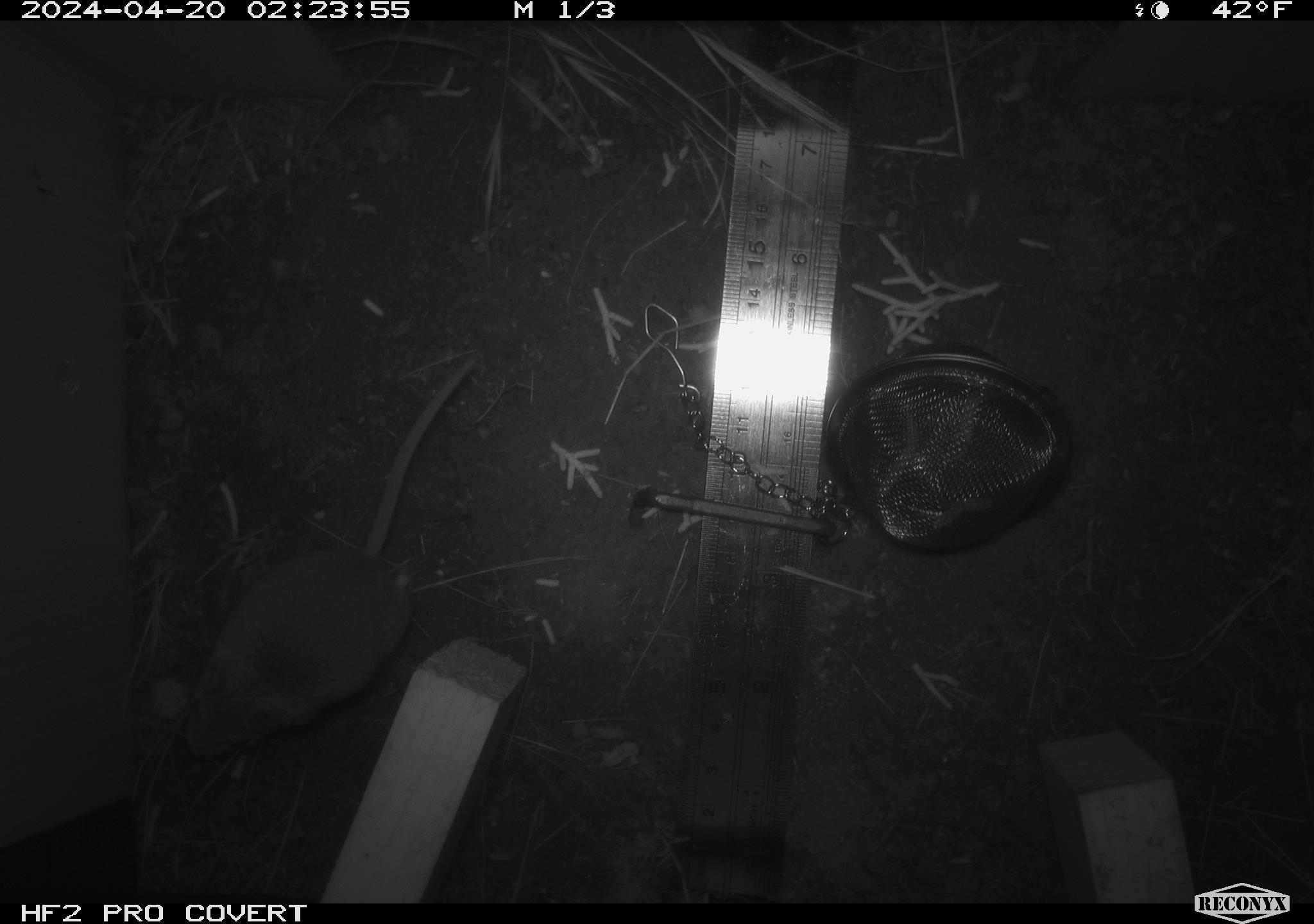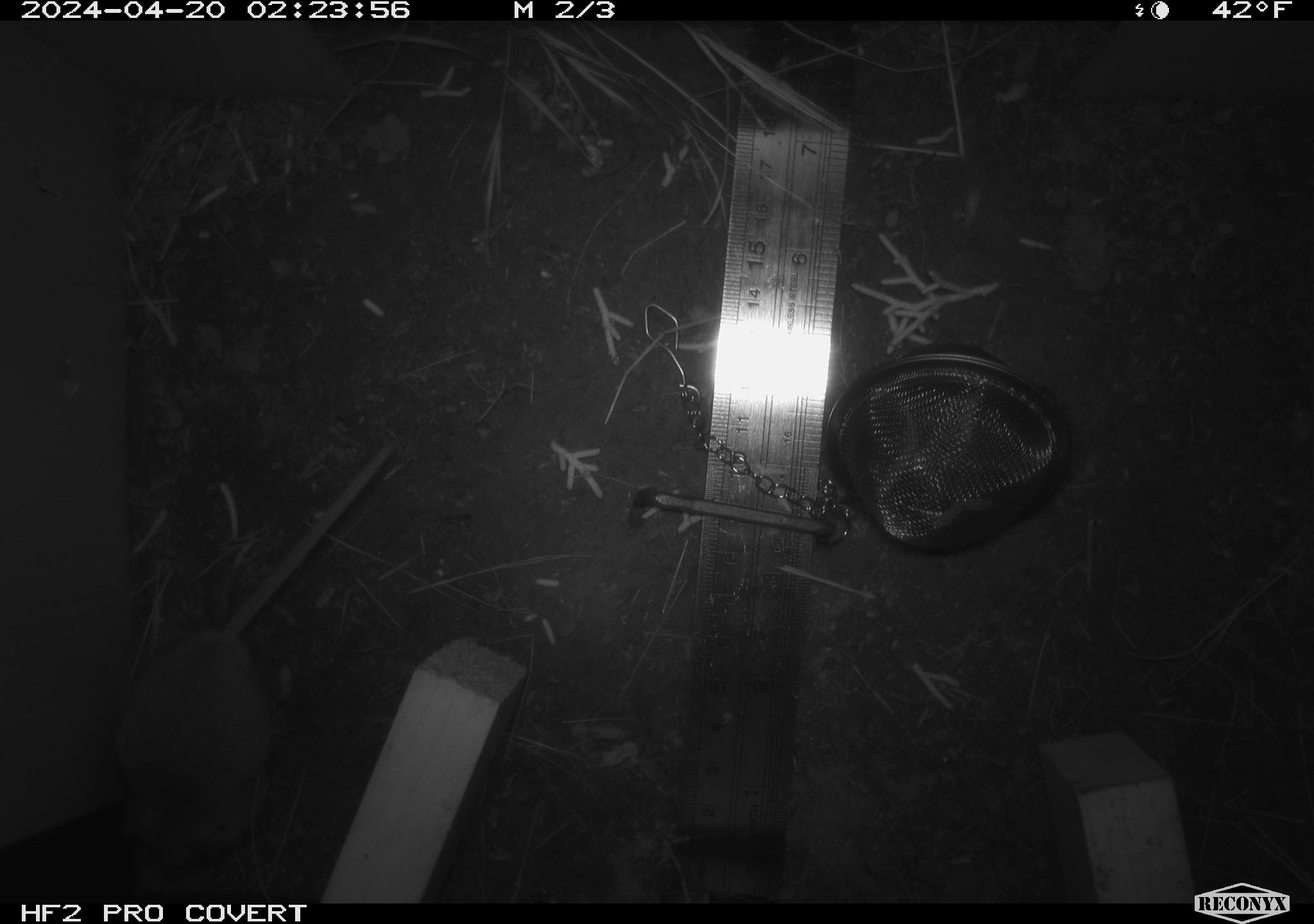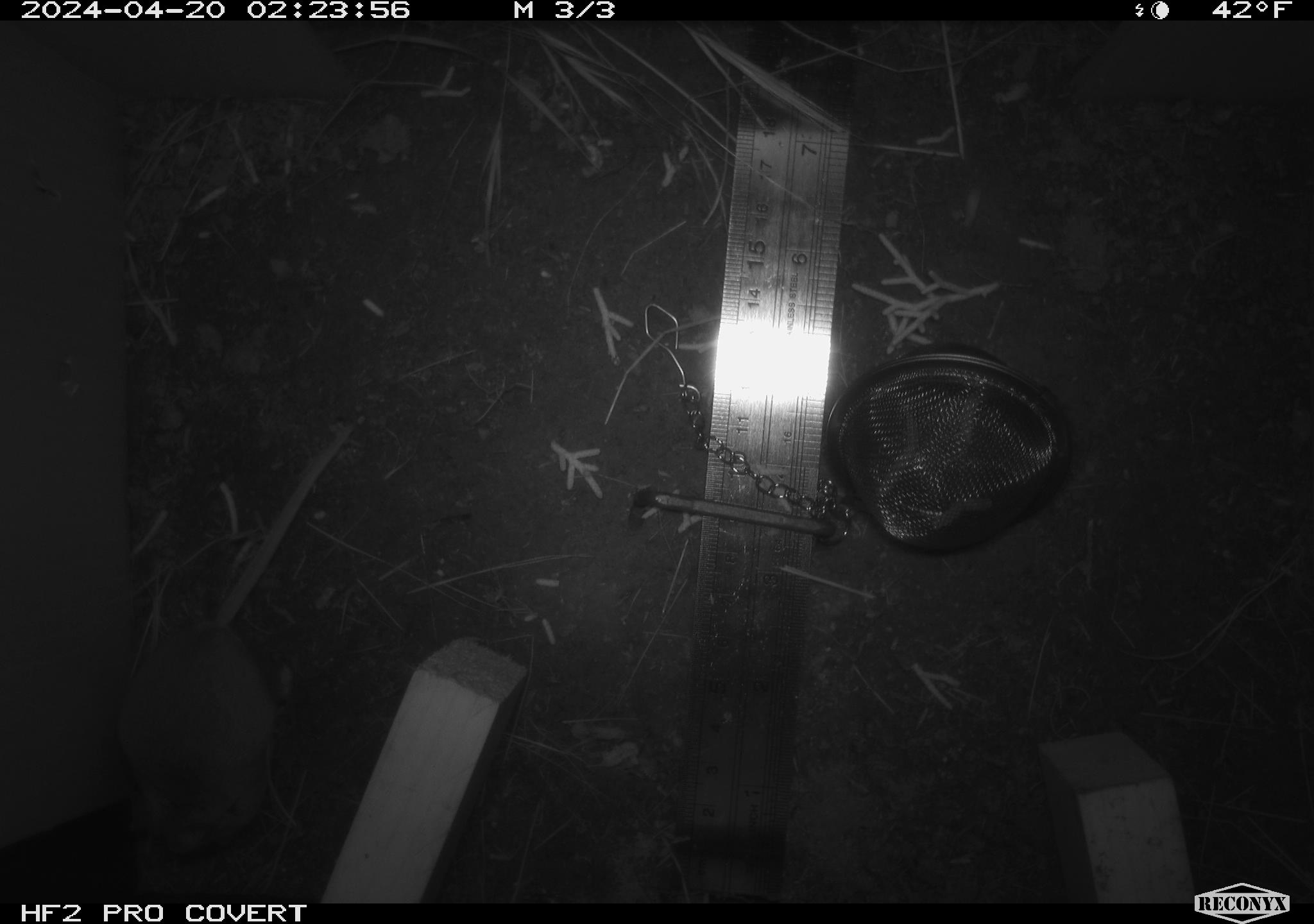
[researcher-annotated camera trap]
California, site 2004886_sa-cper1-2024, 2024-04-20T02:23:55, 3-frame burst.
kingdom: Animalia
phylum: Chordata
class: Mammalia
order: Rodentia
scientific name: Rodentia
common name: rodent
Rodent (Rodentia).